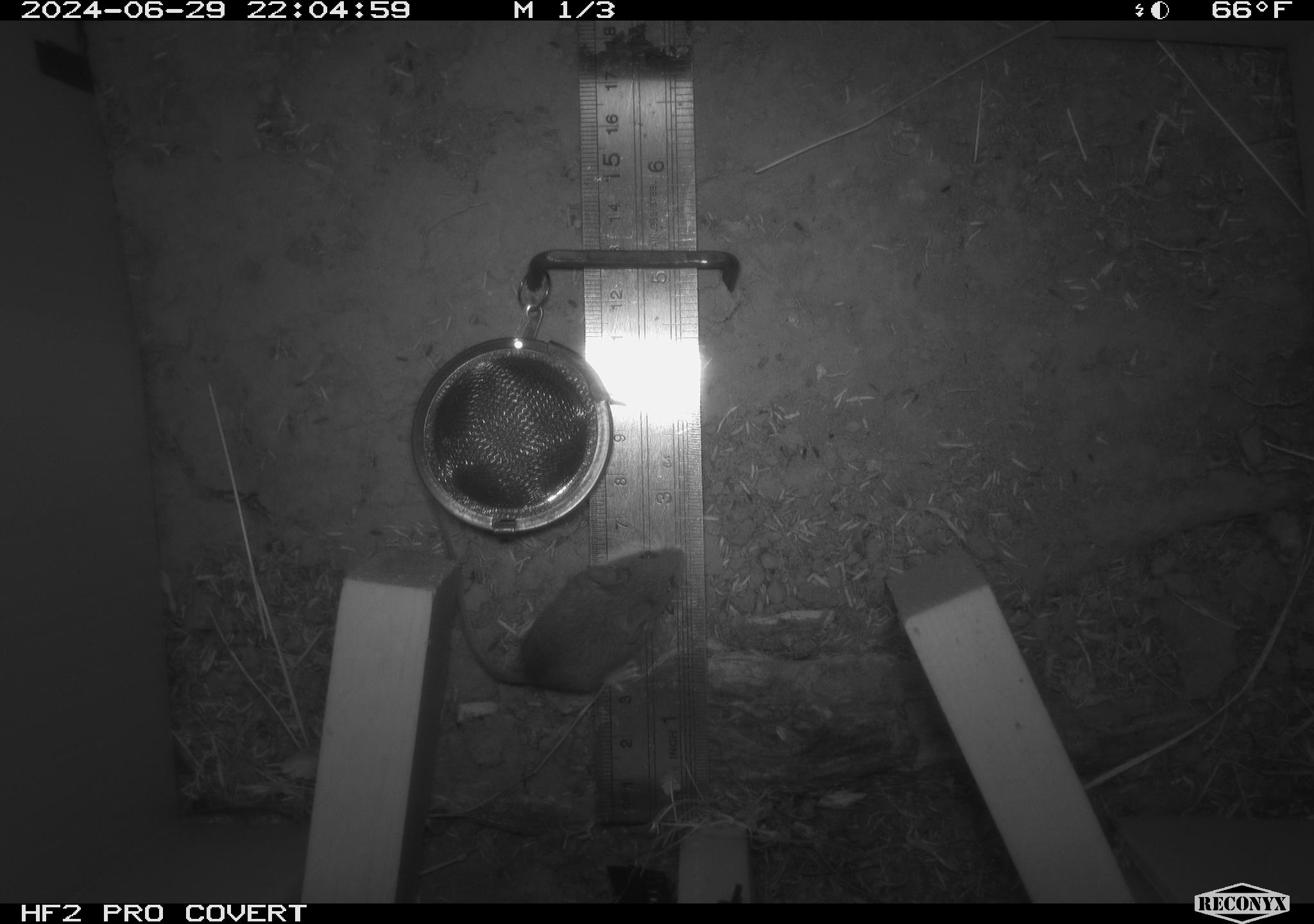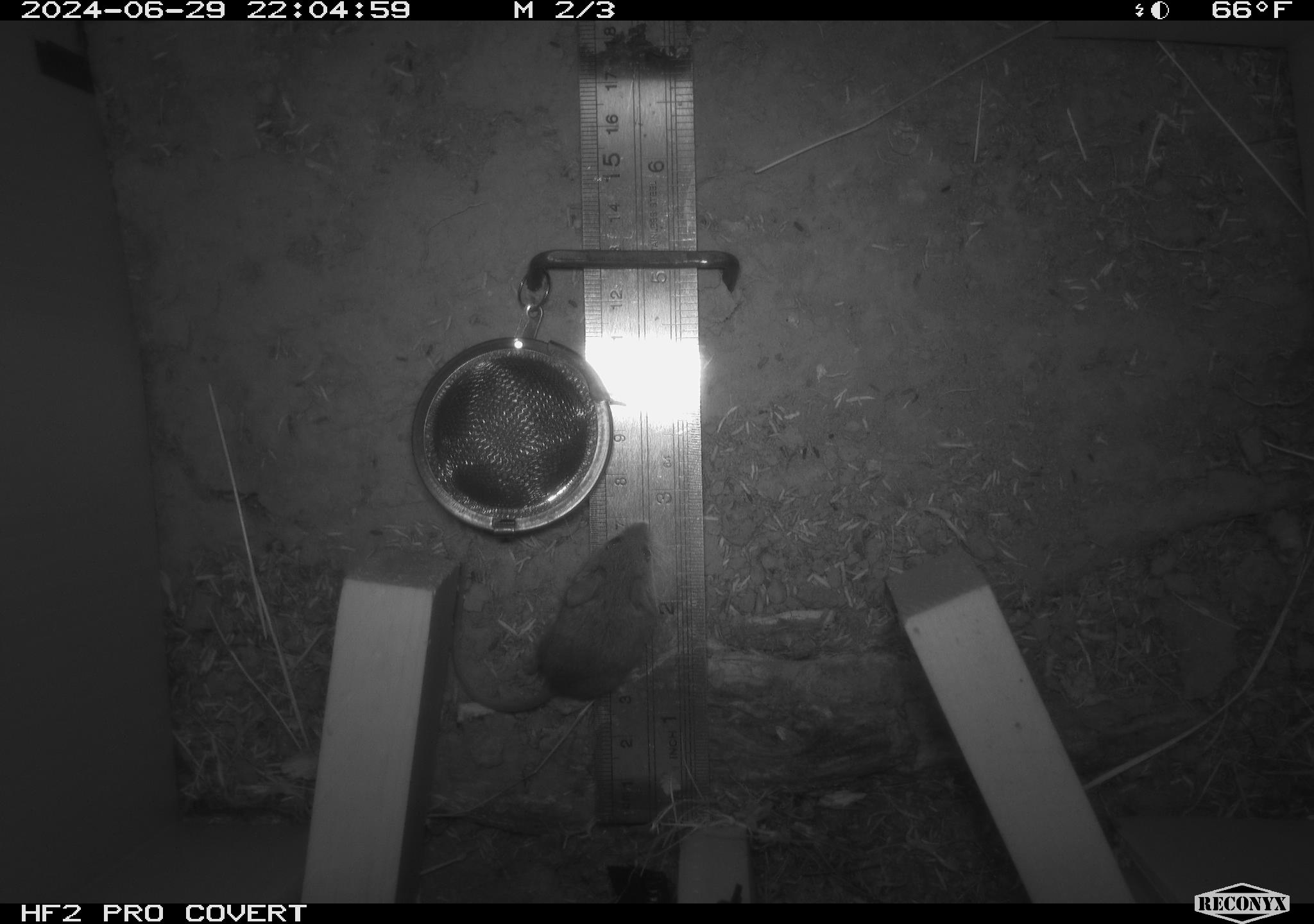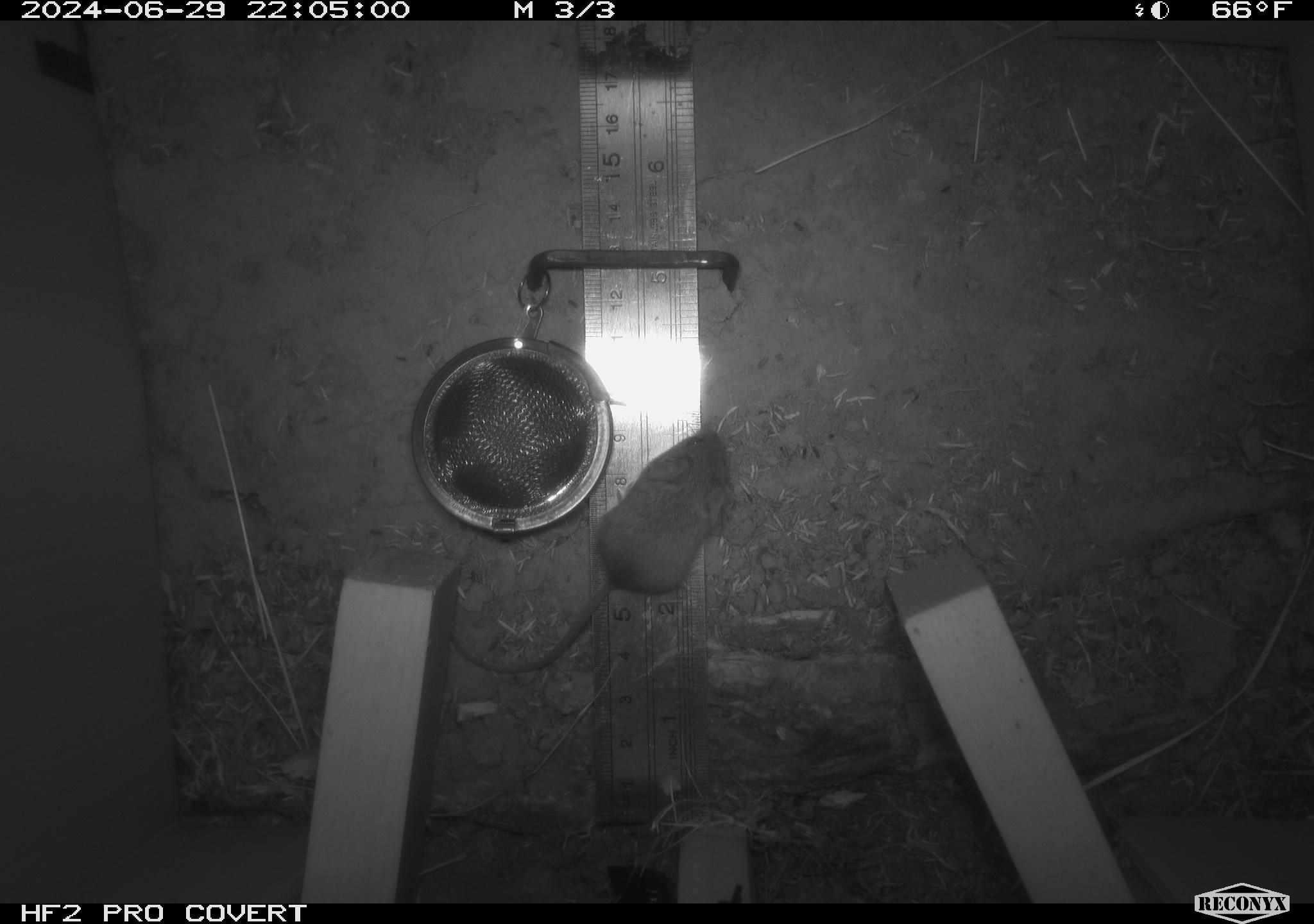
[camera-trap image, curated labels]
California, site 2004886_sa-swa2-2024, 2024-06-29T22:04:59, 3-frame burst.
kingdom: Animalia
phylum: Chordata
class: Mammalia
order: Rodentia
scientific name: Rodentia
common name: mouse species